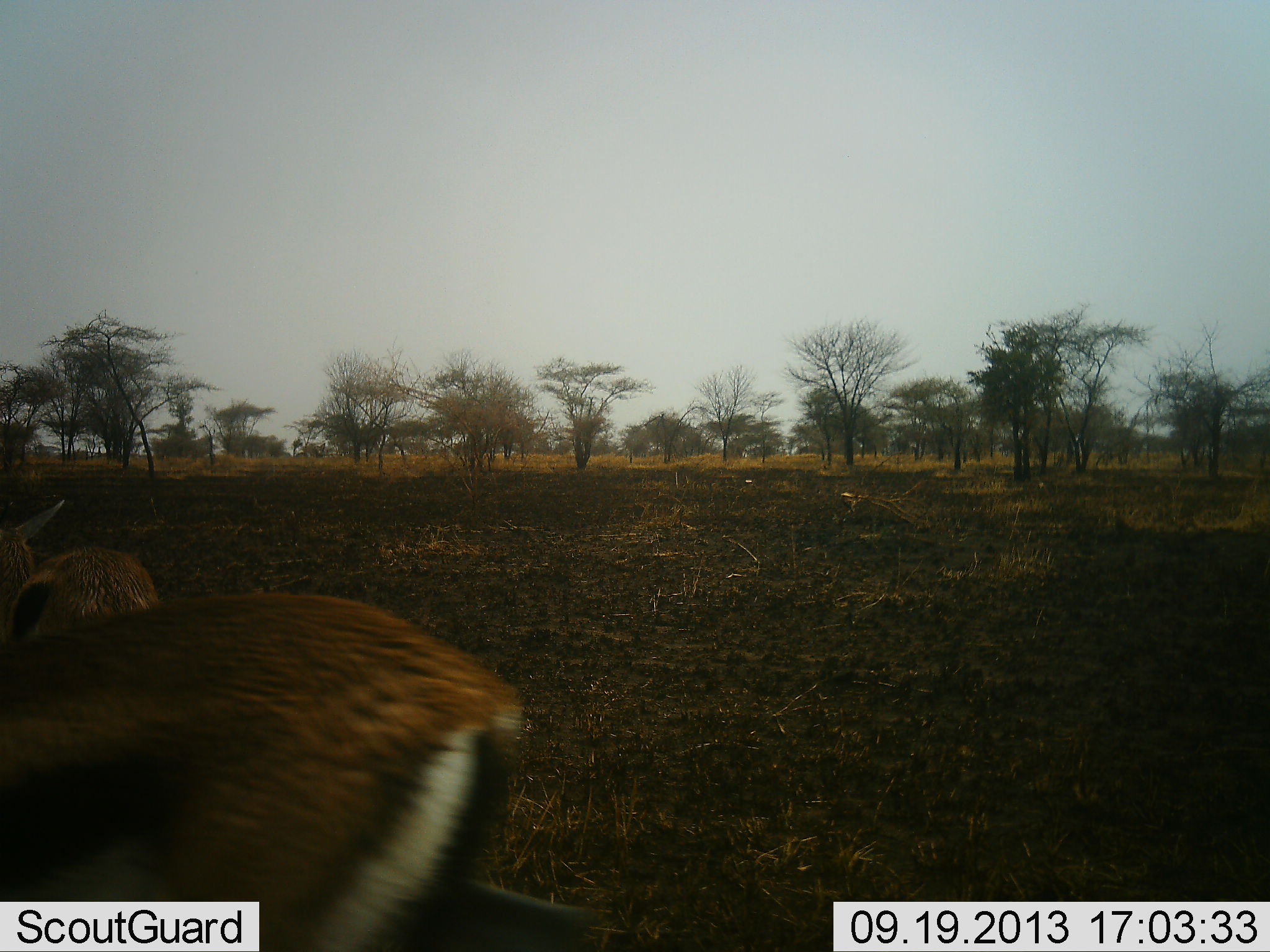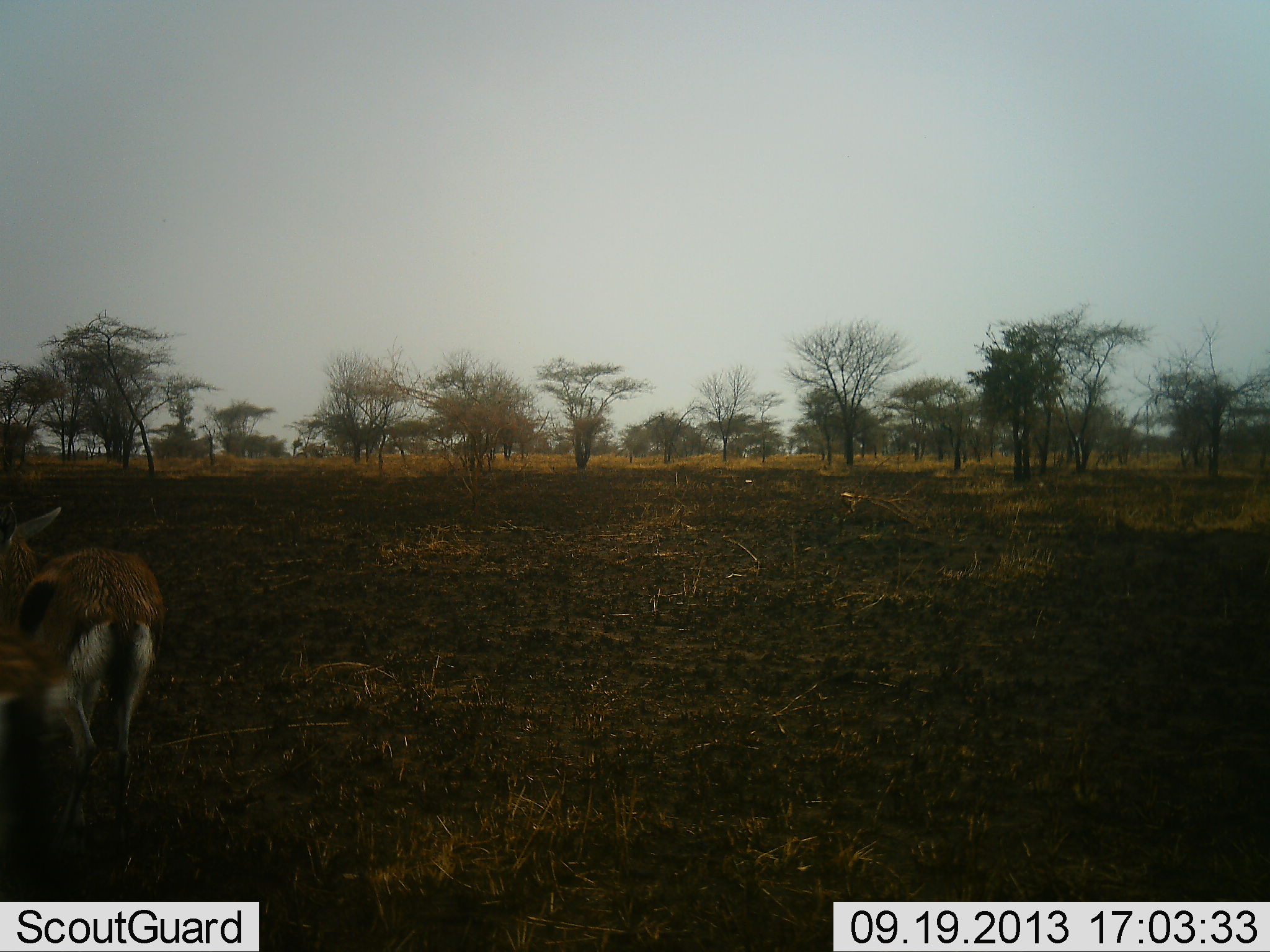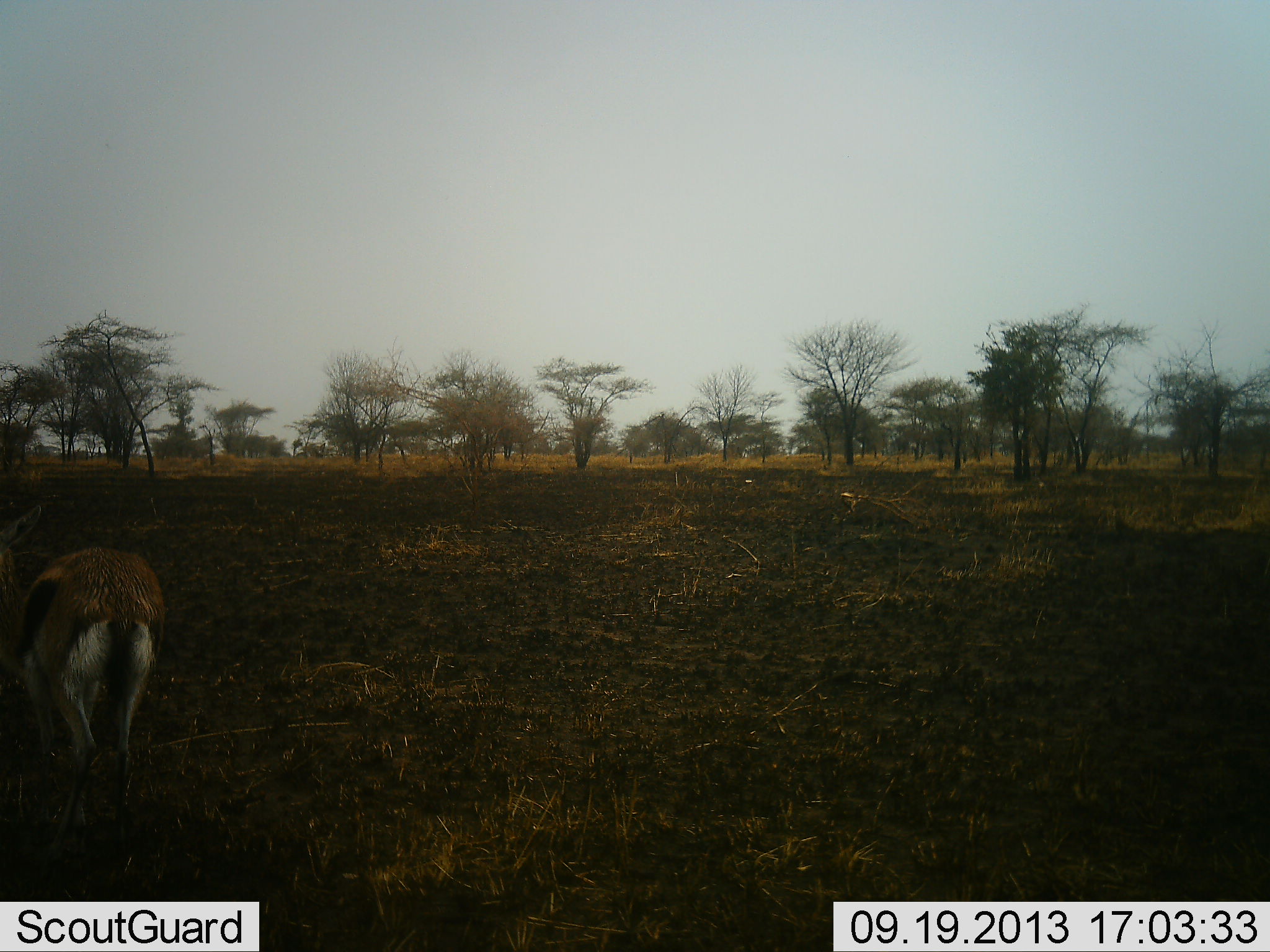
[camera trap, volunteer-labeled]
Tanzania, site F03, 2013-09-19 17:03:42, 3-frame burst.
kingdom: Animalia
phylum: Chordata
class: Mammalia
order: Artiodactyla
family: Bovidae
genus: Eudorcas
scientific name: Eudorcas thomsonii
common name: thomson's gazelle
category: gazellethomsons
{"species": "gazellethomsons (thomson's gazelle) (Eudorcas thomsonii)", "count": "2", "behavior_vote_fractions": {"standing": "80%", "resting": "0%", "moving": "100%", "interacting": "0%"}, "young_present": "0%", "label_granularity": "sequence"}